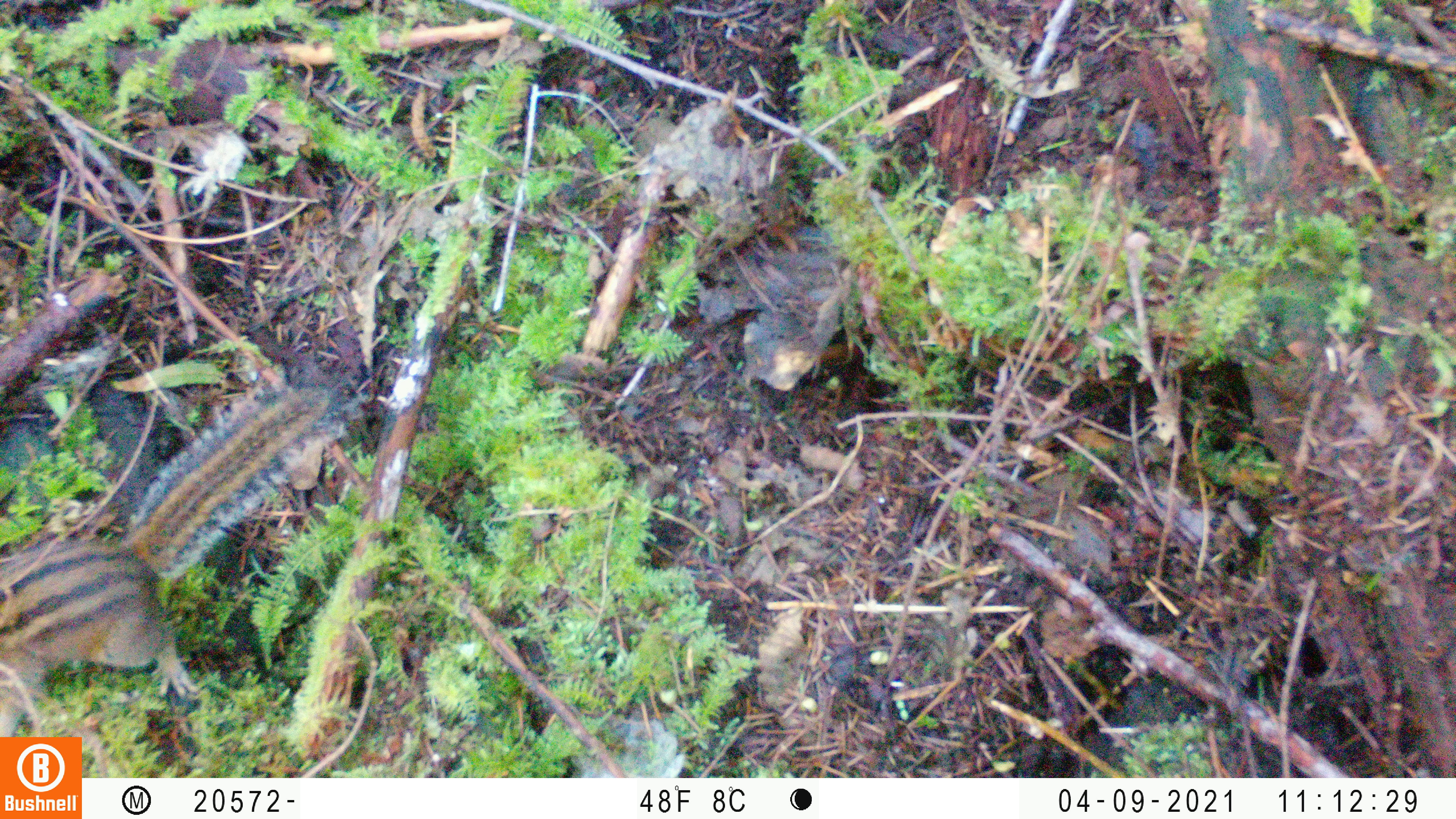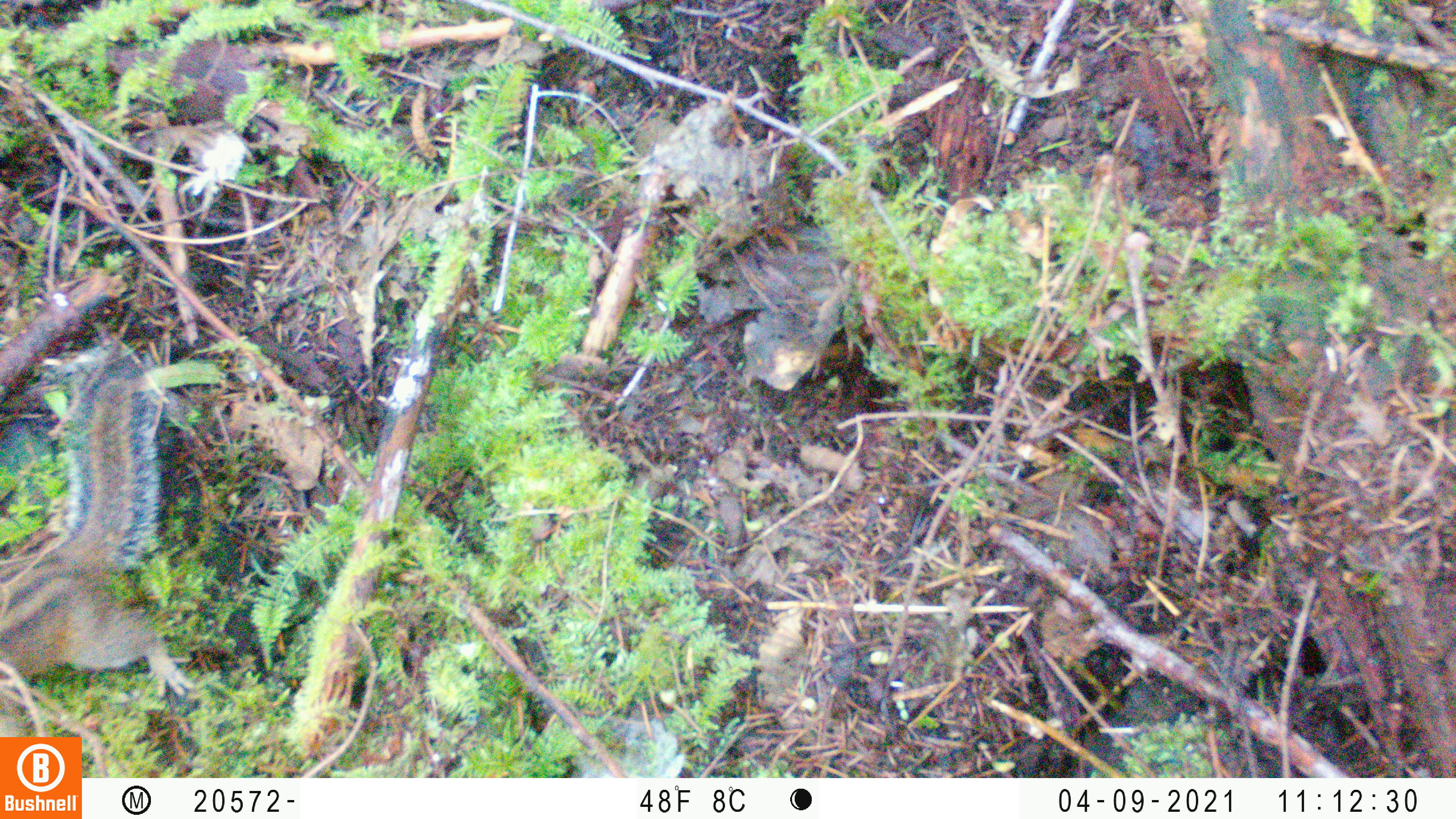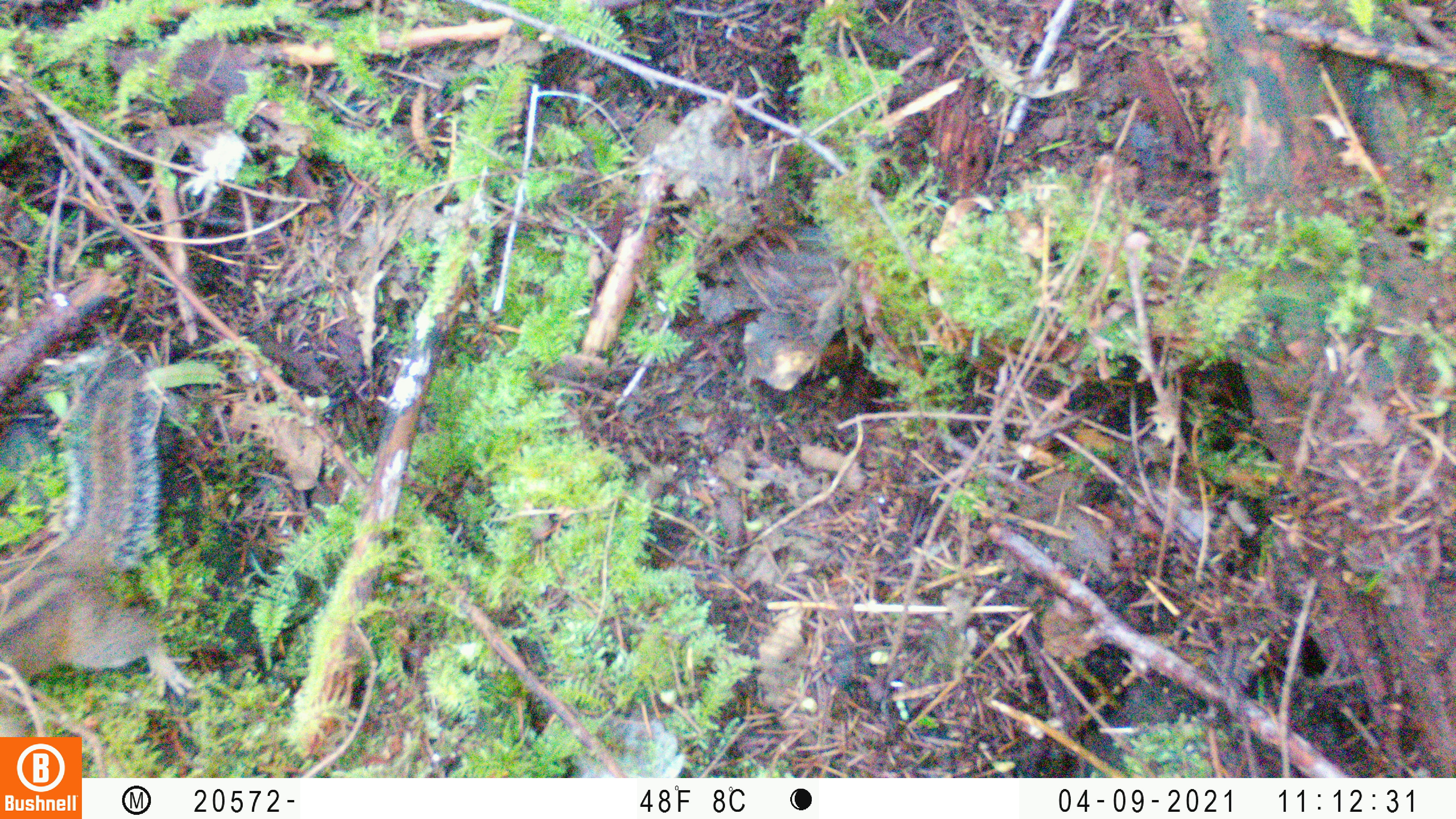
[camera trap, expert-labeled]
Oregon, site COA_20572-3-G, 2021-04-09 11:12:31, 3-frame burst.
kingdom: Animalia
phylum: Chordata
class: Mammalia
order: Rodentia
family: Sciuridae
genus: Neotamias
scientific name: Neotamias townsendii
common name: townsend's chipmunk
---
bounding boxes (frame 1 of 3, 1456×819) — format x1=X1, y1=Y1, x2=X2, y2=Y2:
townsend's chipmunk: x1=0, y1=371, x2=342, y2=733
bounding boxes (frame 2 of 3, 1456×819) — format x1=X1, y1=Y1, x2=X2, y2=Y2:
townsend's chipmunk: x1=0, y1=358, x2=196, y2=698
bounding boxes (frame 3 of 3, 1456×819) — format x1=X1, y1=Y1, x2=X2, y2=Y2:
townsend's chipmunk: x1=0, y1=357, x2=190, y2=698